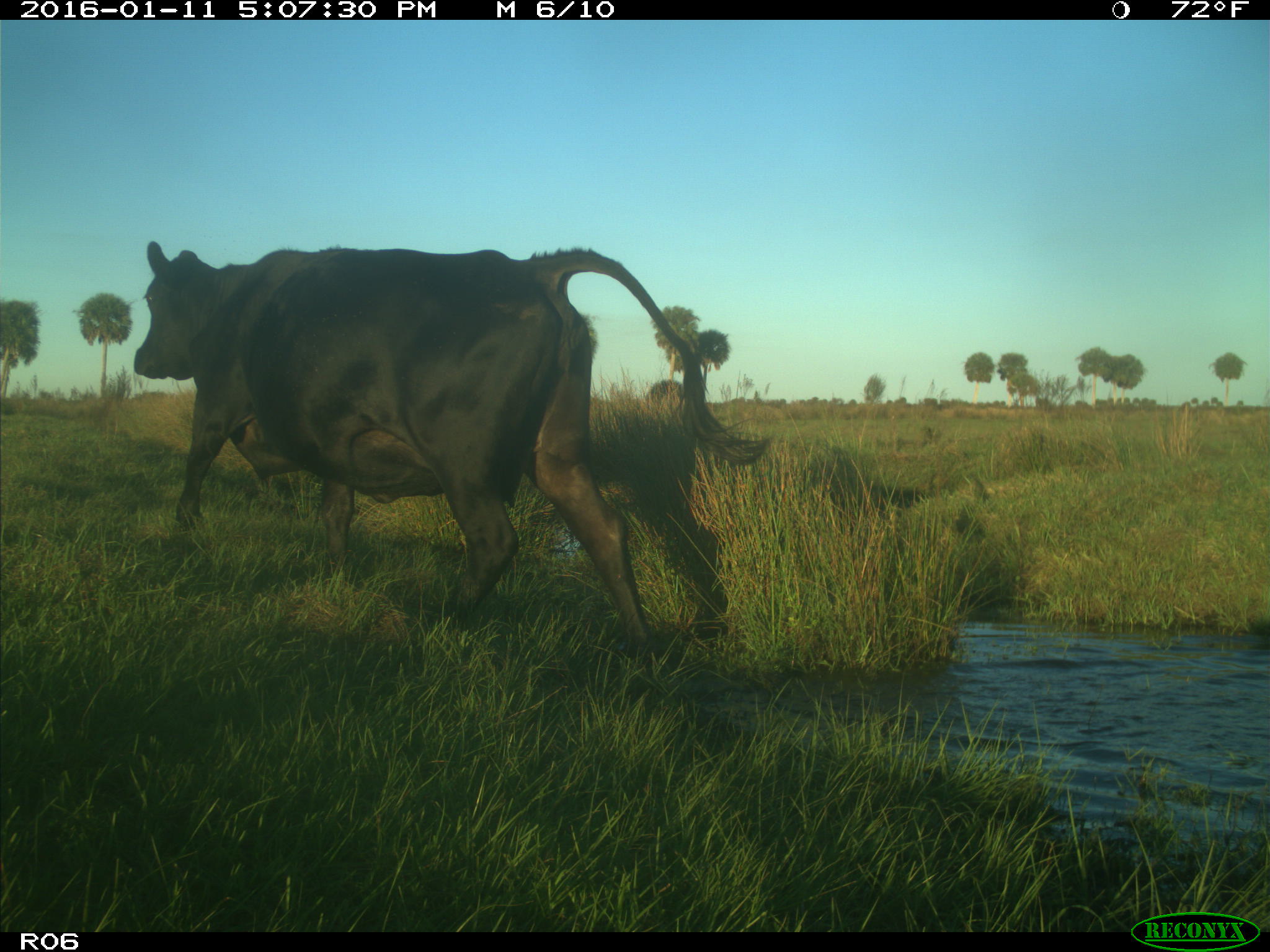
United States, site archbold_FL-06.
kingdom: Animalia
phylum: Chordata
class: Mammalia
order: Artiodactyla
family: Bovidae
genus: Bos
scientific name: Bos taurus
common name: domestic cow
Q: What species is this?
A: Bos taurus (domestic cow).